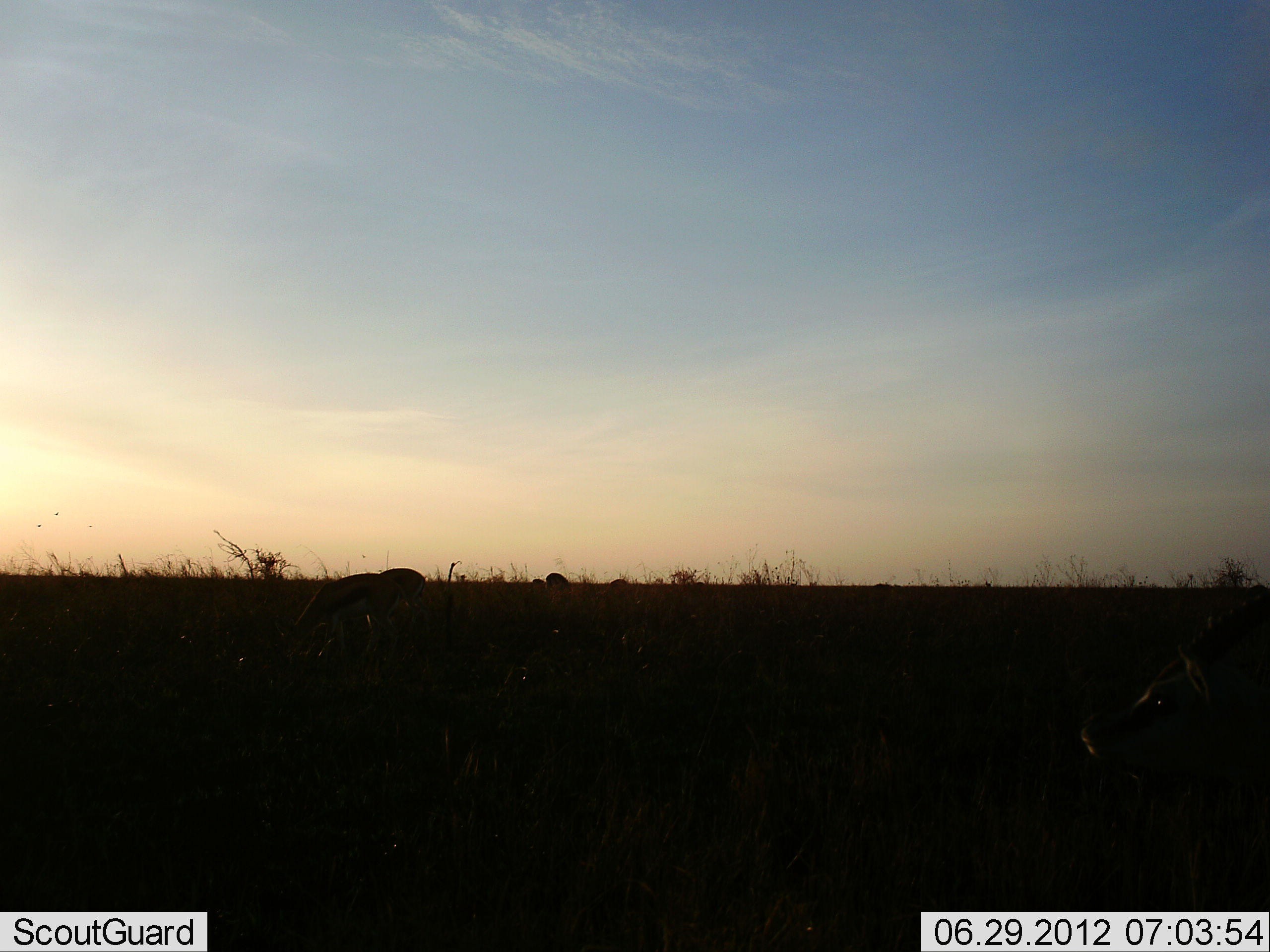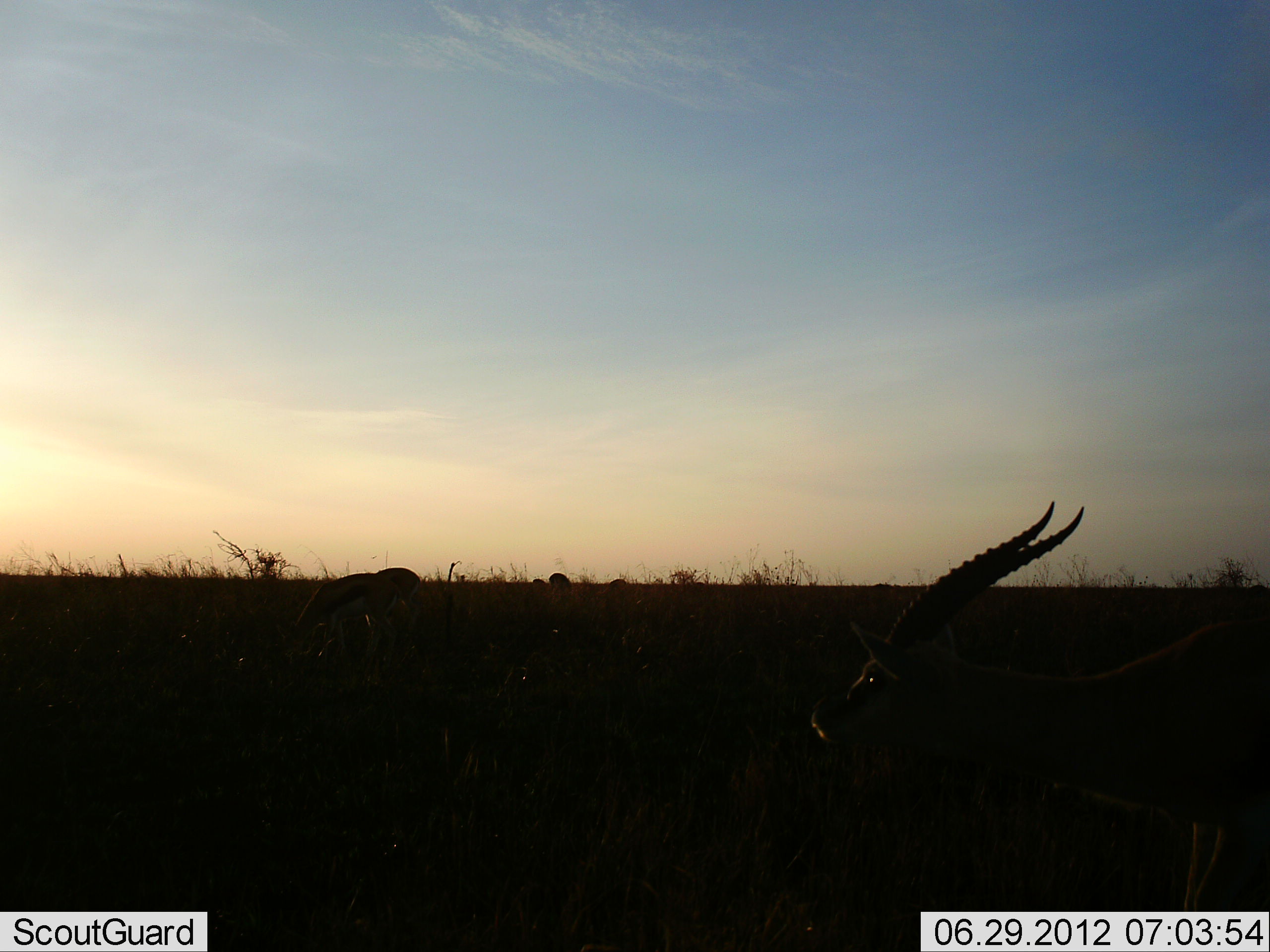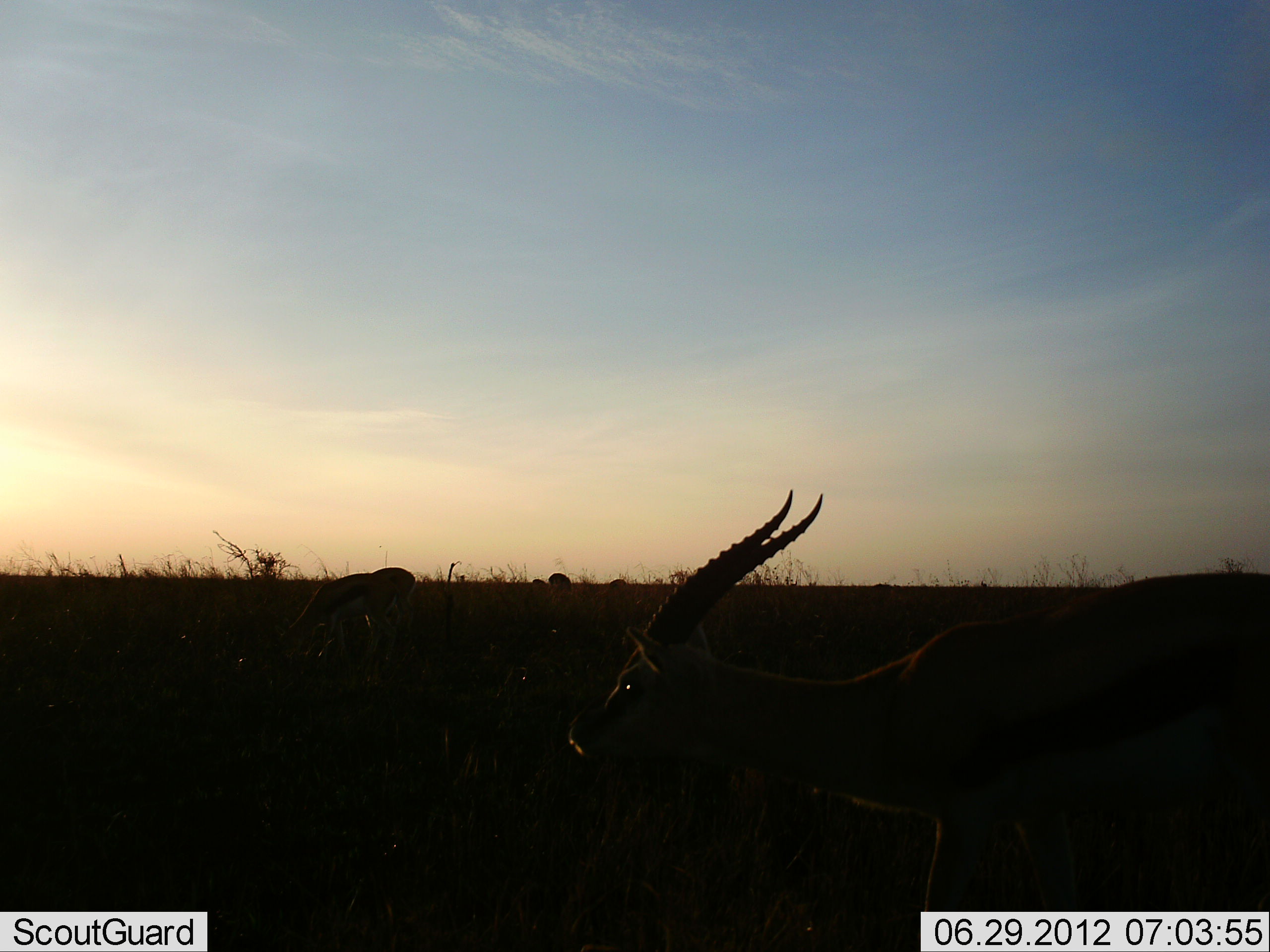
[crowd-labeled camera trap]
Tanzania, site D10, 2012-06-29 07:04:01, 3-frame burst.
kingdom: Animalia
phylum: Chordata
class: Mammalia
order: Artiodactyla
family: Bovidae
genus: Eudorcas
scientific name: Eudorcas thomsonii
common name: thomson's gazelle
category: gazellethomsons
Gazellethomsons (thomson's gazelle) (Eudorcas thomsonii), count 4. Behavior (volunteer vote fractions): standing 40%, resting 0%, moving 80%, interacting 0%. Young present (vote fraction): 0%. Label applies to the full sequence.